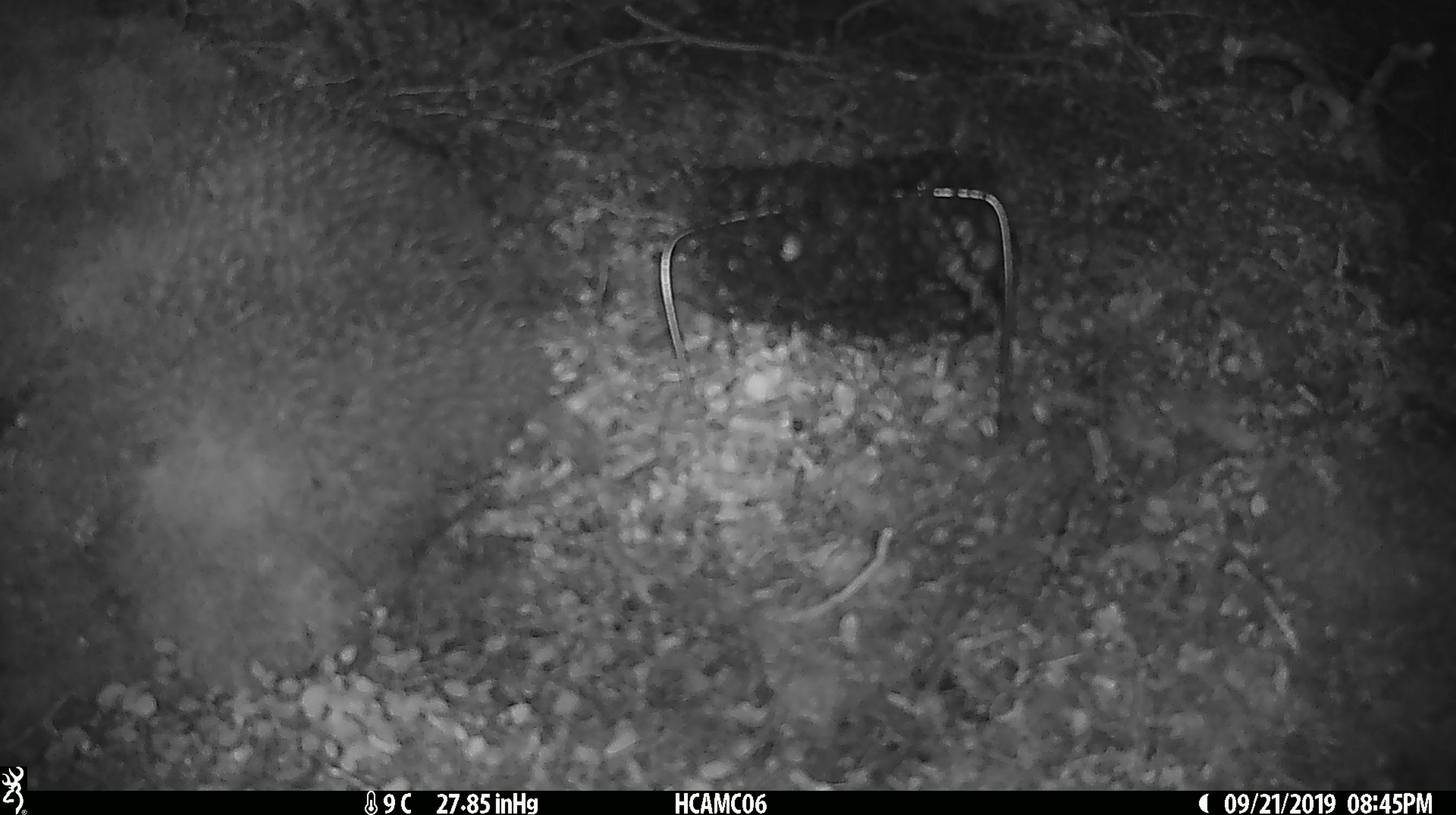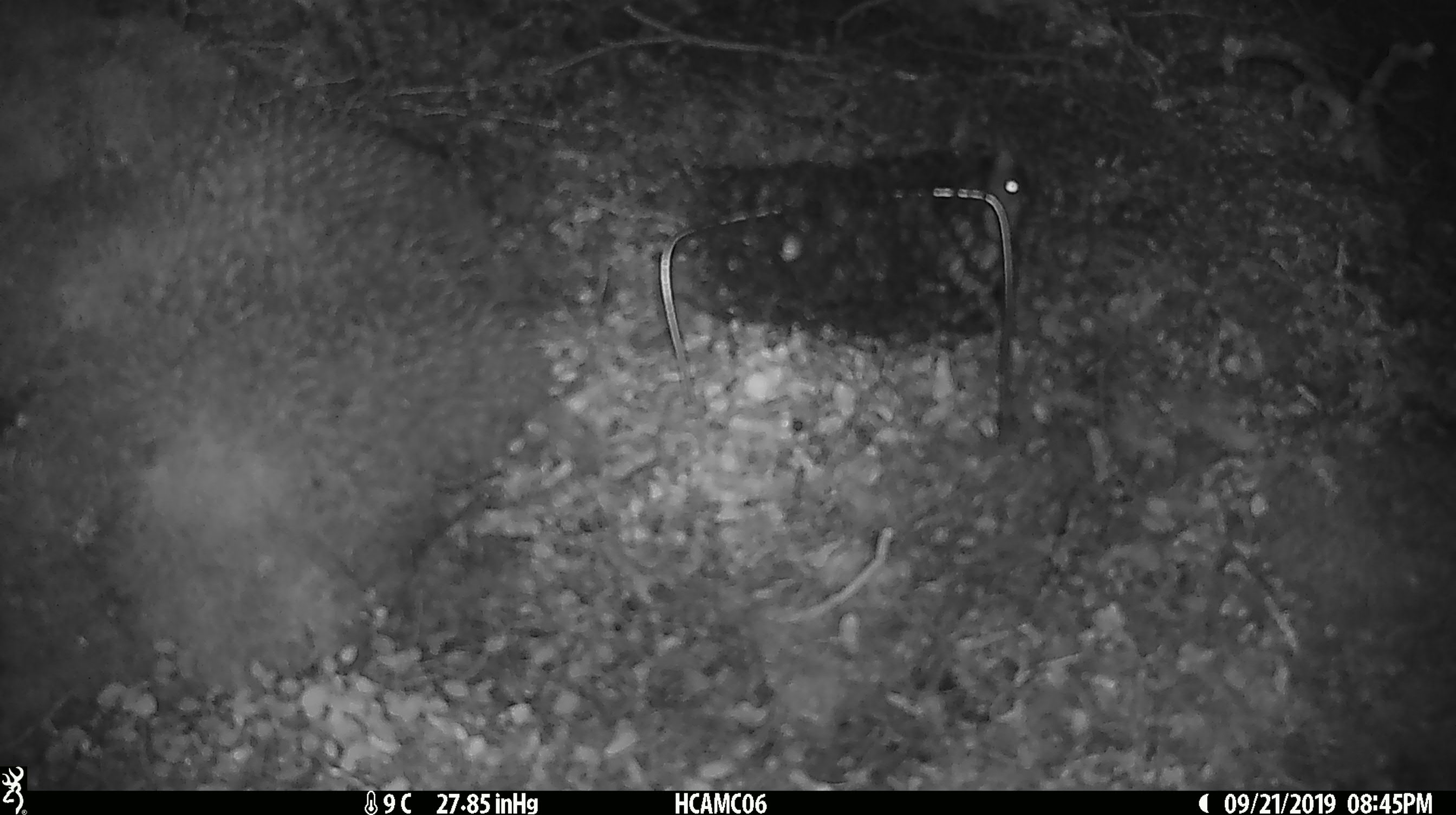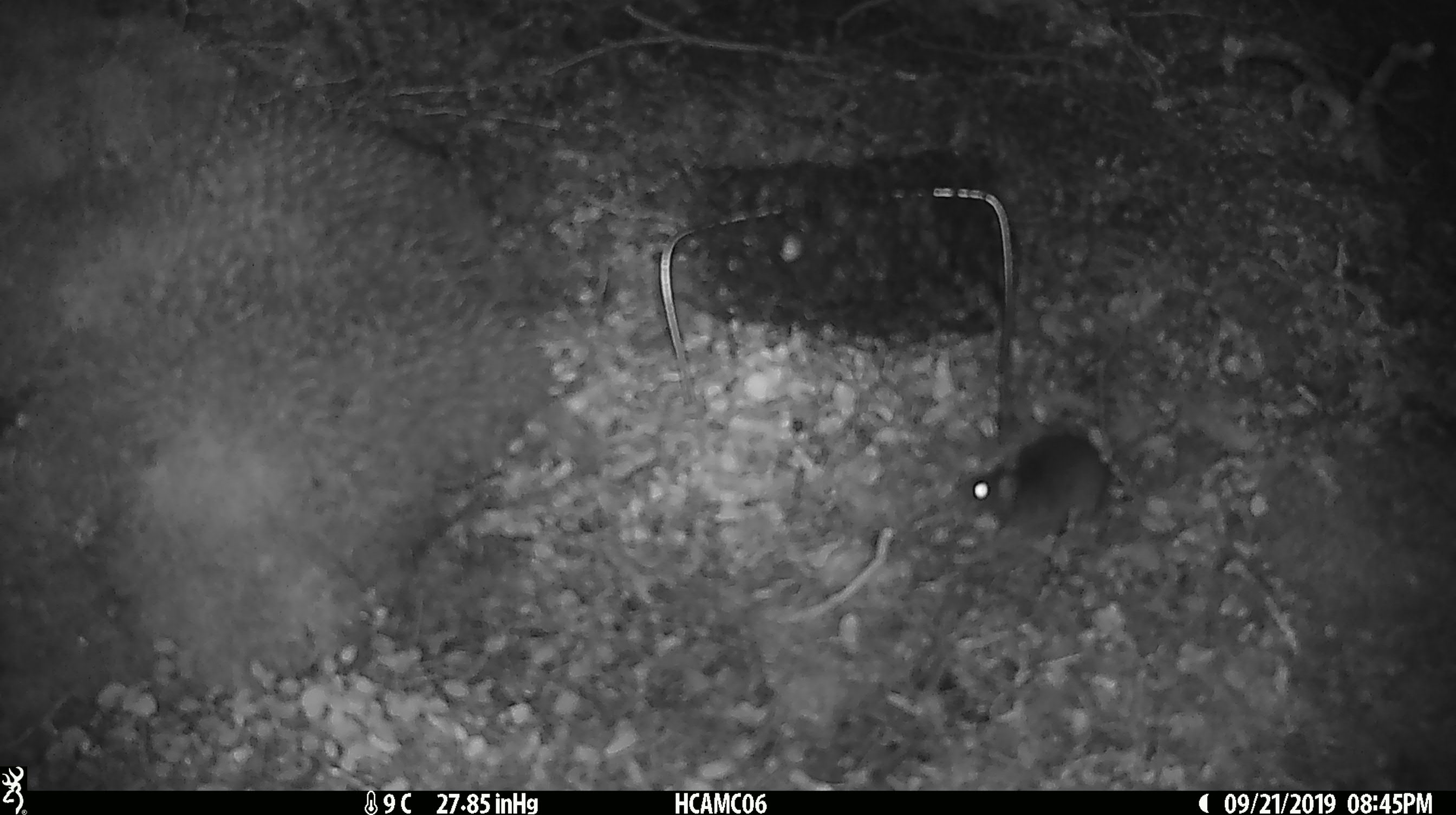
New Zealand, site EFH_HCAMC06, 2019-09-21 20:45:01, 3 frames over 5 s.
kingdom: Animalia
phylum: Chordata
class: Mammalia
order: Rodentia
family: Muridae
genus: Mus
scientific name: Mus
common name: mouse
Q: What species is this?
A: Mouse (Mus).